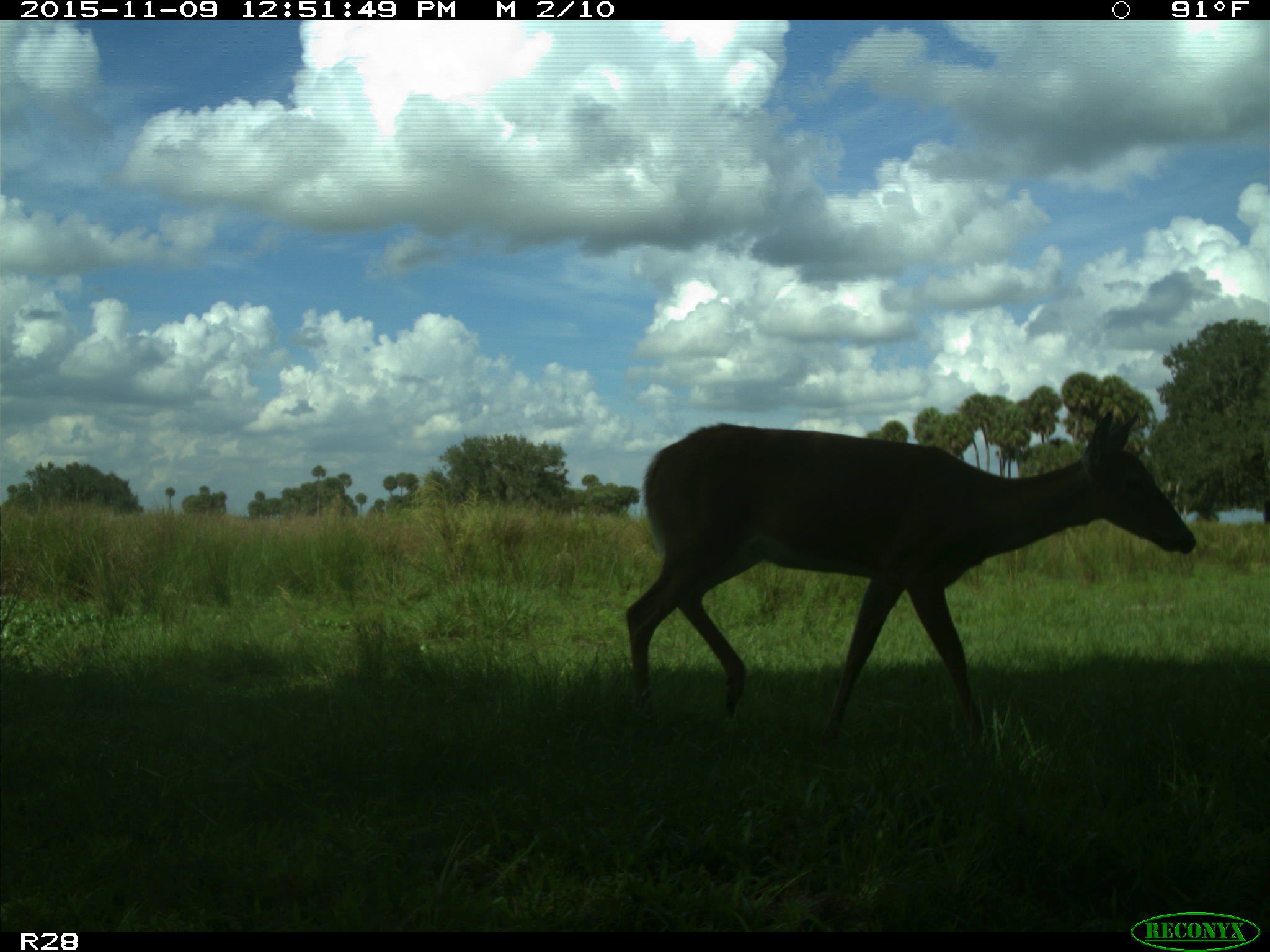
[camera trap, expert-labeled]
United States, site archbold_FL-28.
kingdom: Animalia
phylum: Chordata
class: Mammalia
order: Artiodactyla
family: Cervidae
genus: Odocoileus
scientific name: Odocoileus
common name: deer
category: unidentified deer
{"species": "unidentified deer (deer) (Odocoileus)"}